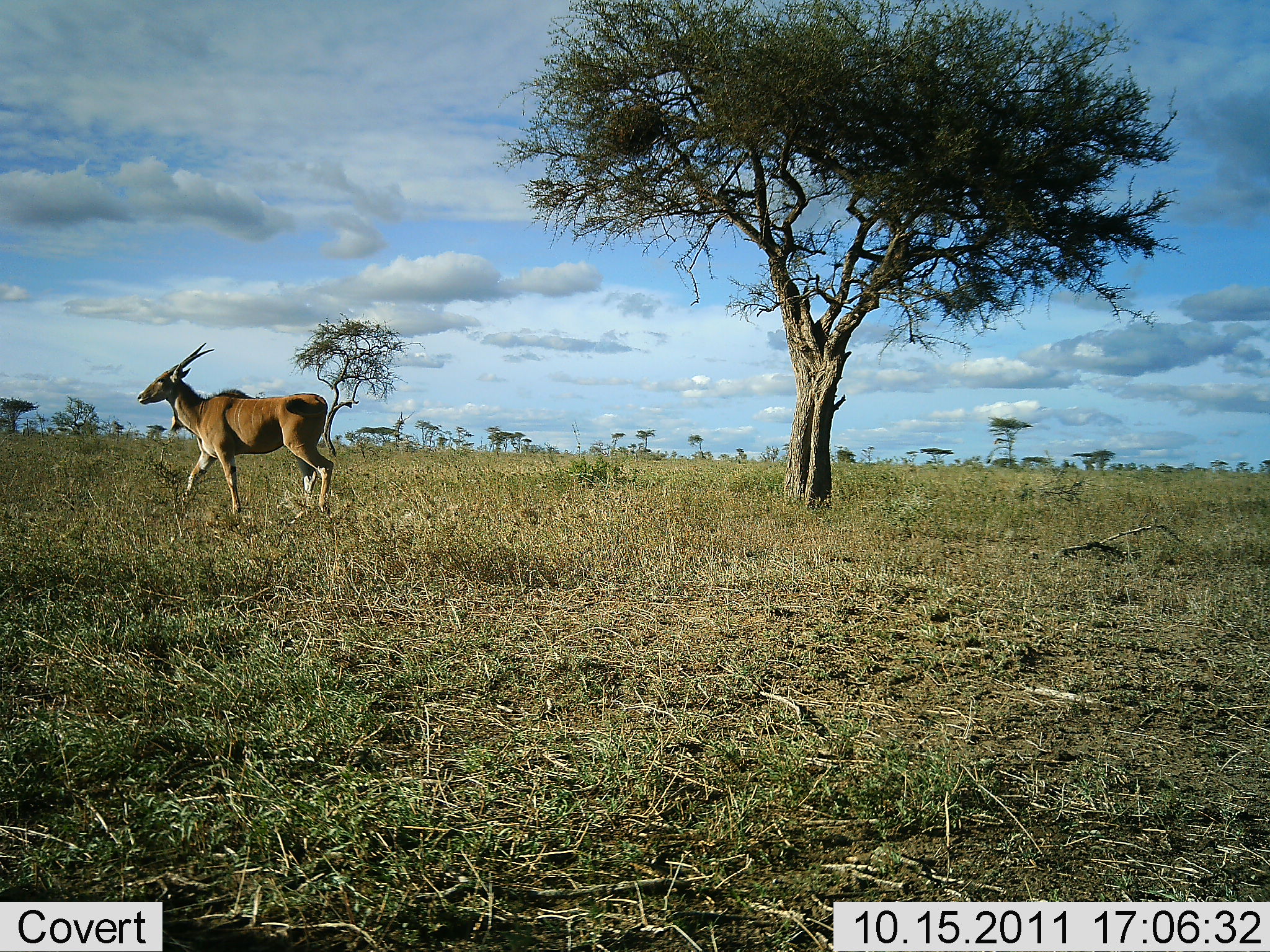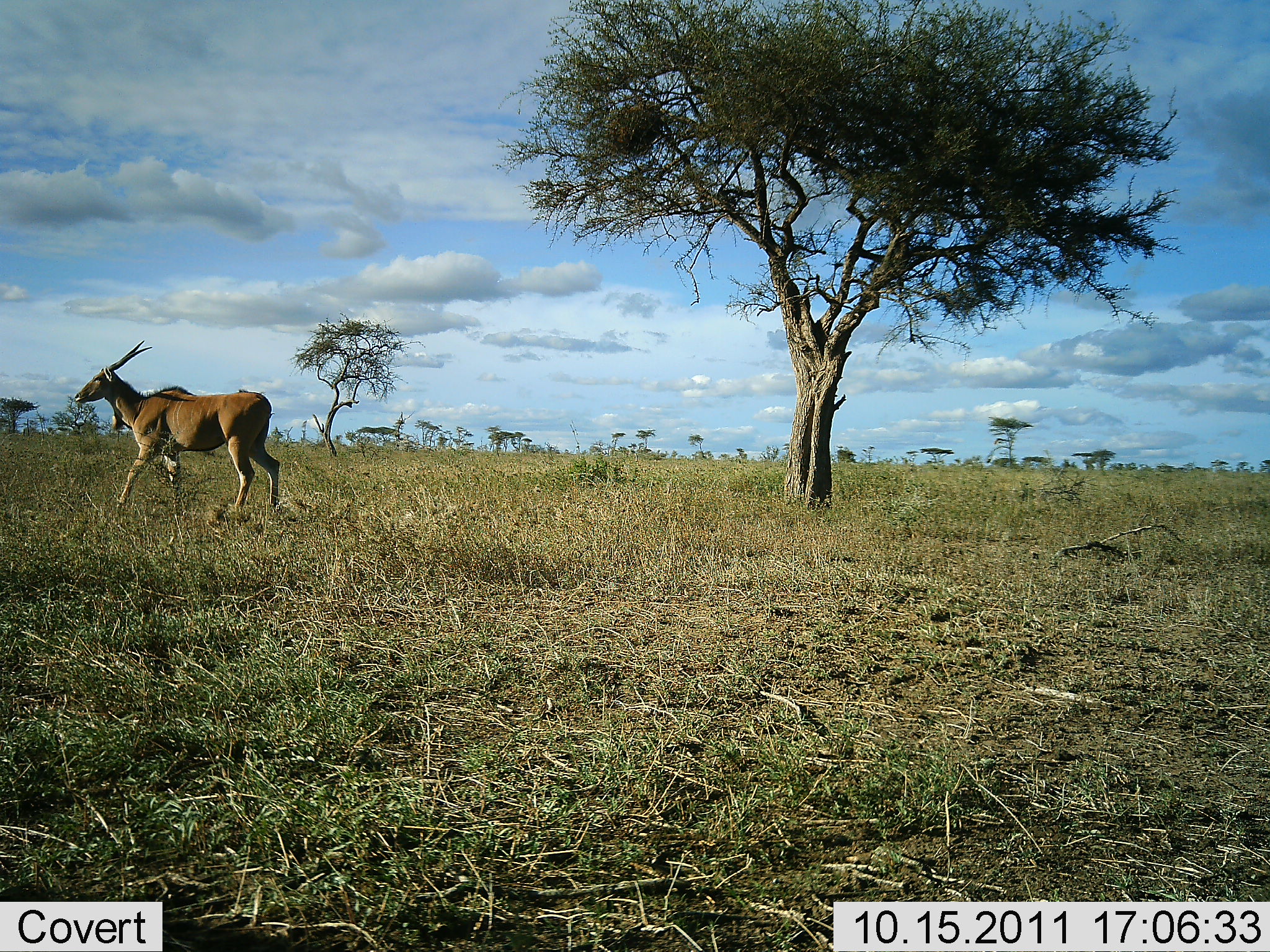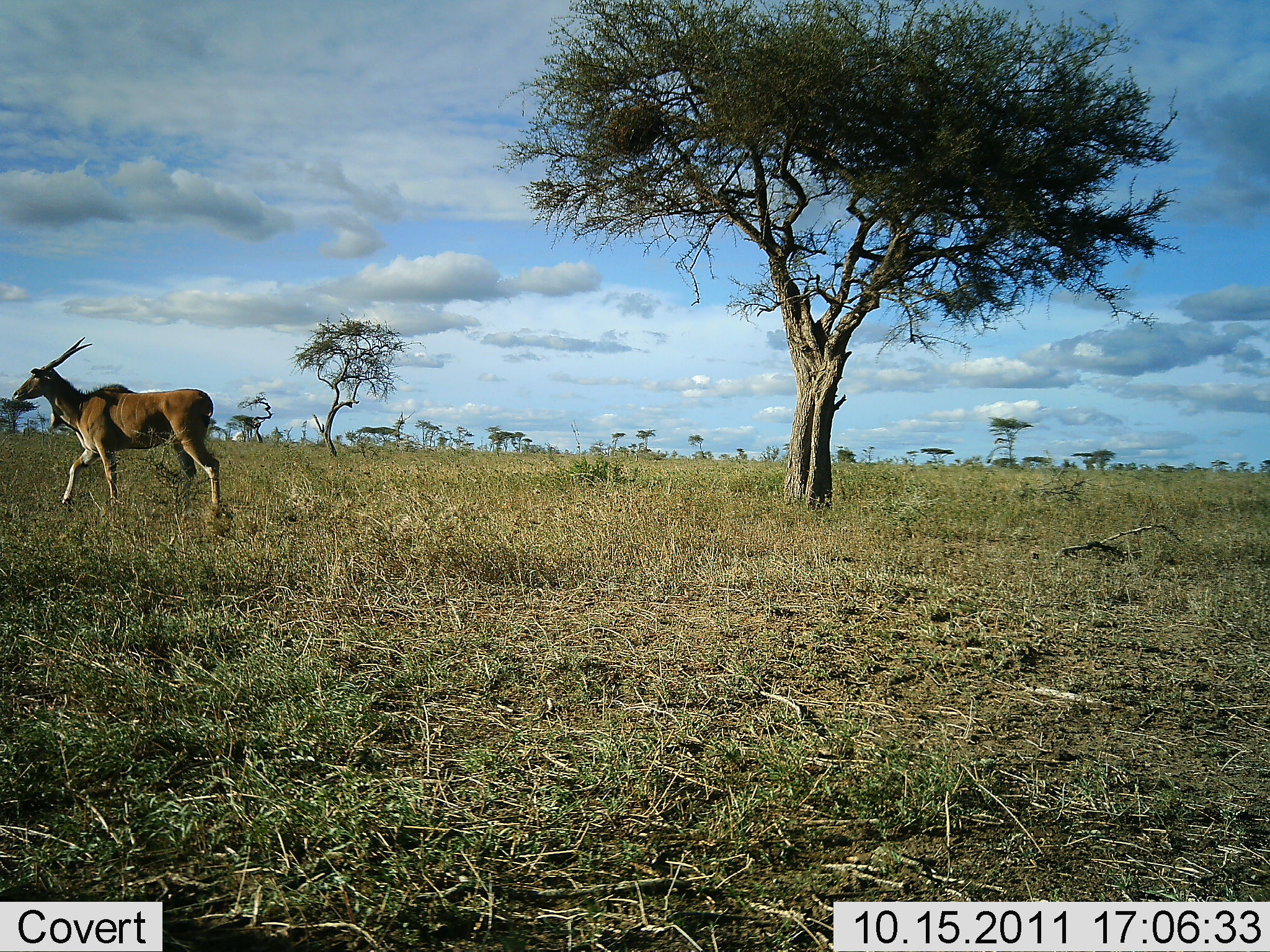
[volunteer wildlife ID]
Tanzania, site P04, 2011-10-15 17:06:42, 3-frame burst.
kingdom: Animalia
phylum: Chordata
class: Mammalia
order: Artiodactyla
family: Bovidae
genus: Tragelaphus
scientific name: Tragelaphus oryx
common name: eland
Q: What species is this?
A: Eland (Tragelaphus oryx).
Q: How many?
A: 1.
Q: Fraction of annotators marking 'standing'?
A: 8%.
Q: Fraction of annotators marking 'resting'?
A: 0%.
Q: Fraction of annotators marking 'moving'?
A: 92%.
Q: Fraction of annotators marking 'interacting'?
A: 0%.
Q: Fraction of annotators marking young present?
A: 0%.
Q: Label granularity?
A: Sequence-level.